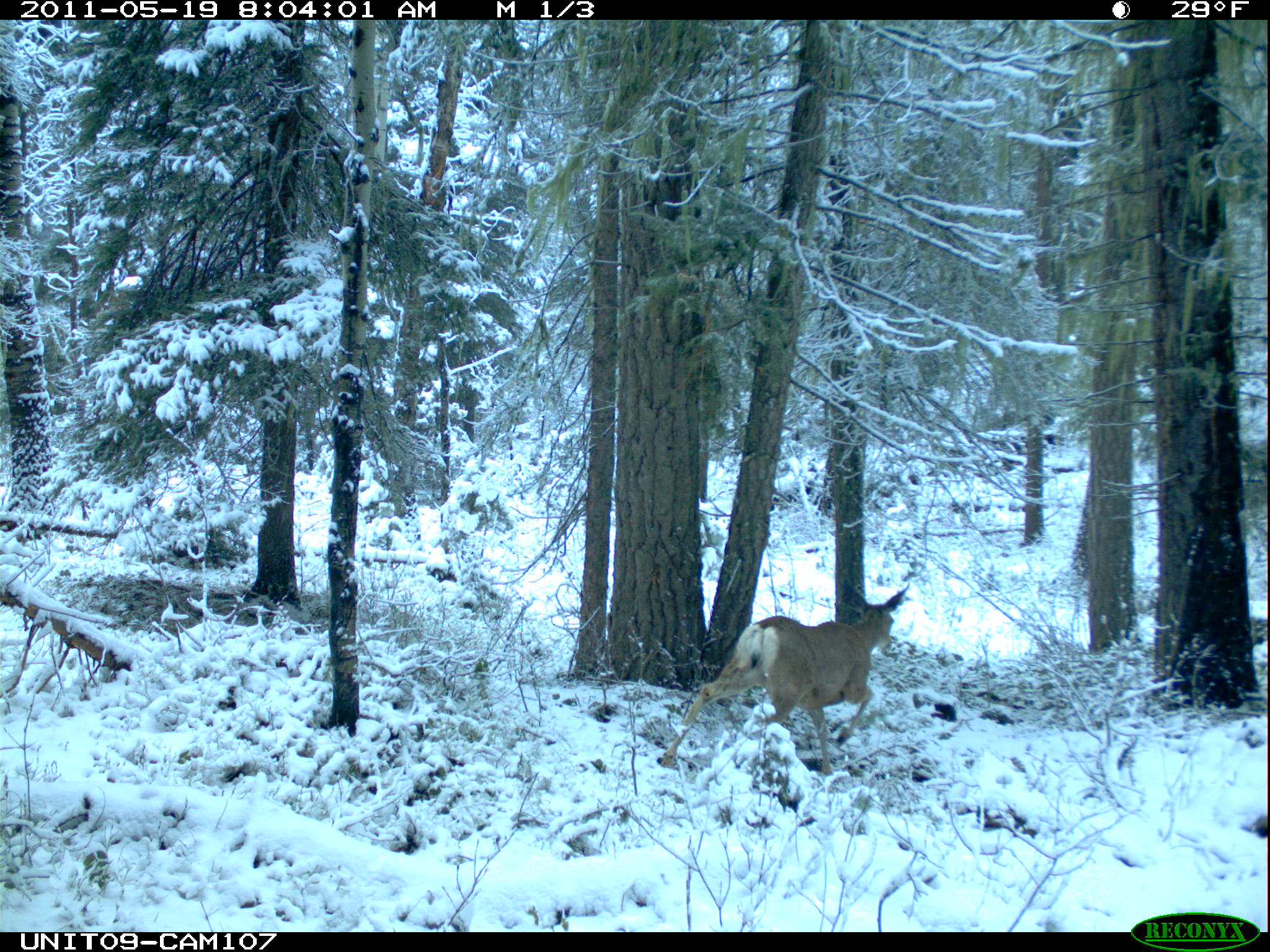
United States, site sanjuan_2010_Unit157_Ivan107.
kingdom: Animalia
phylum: Chordata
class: Mammalia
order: Artiodactyla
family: Cervidae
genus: Odocoileus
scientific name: Odocoileus hemionus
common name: mule deer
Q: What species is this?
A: Odocoileus hemionus (mule deer).